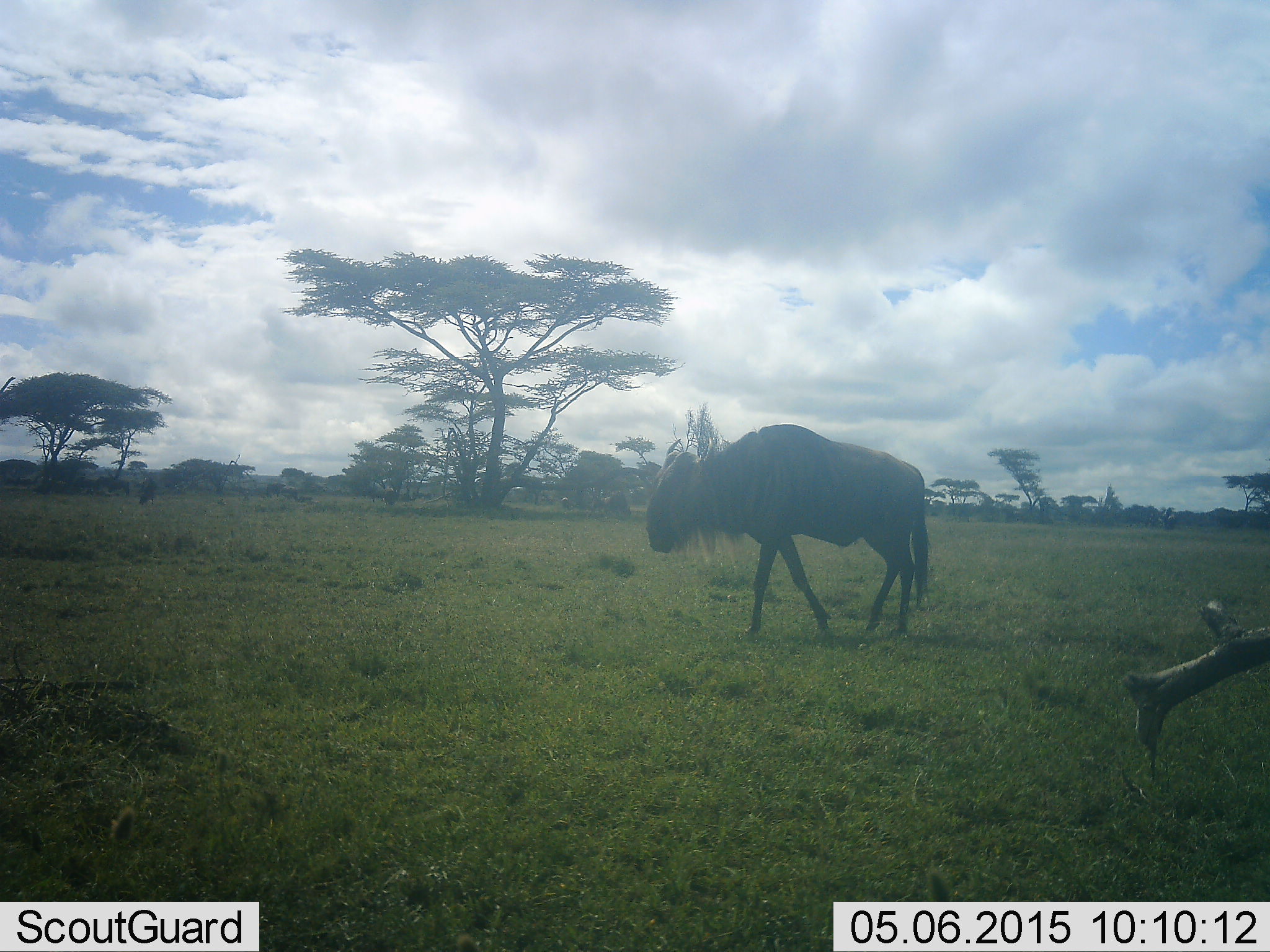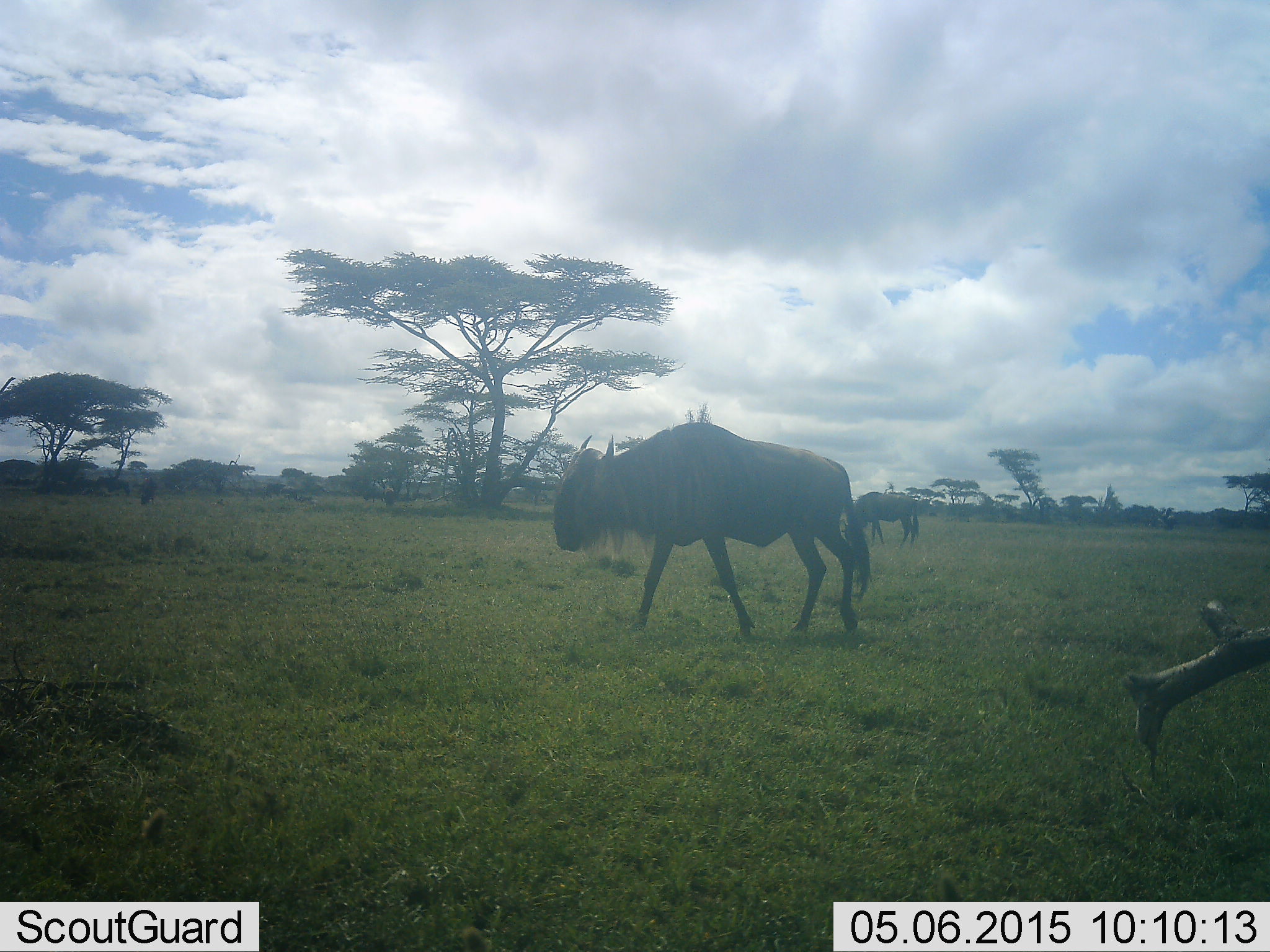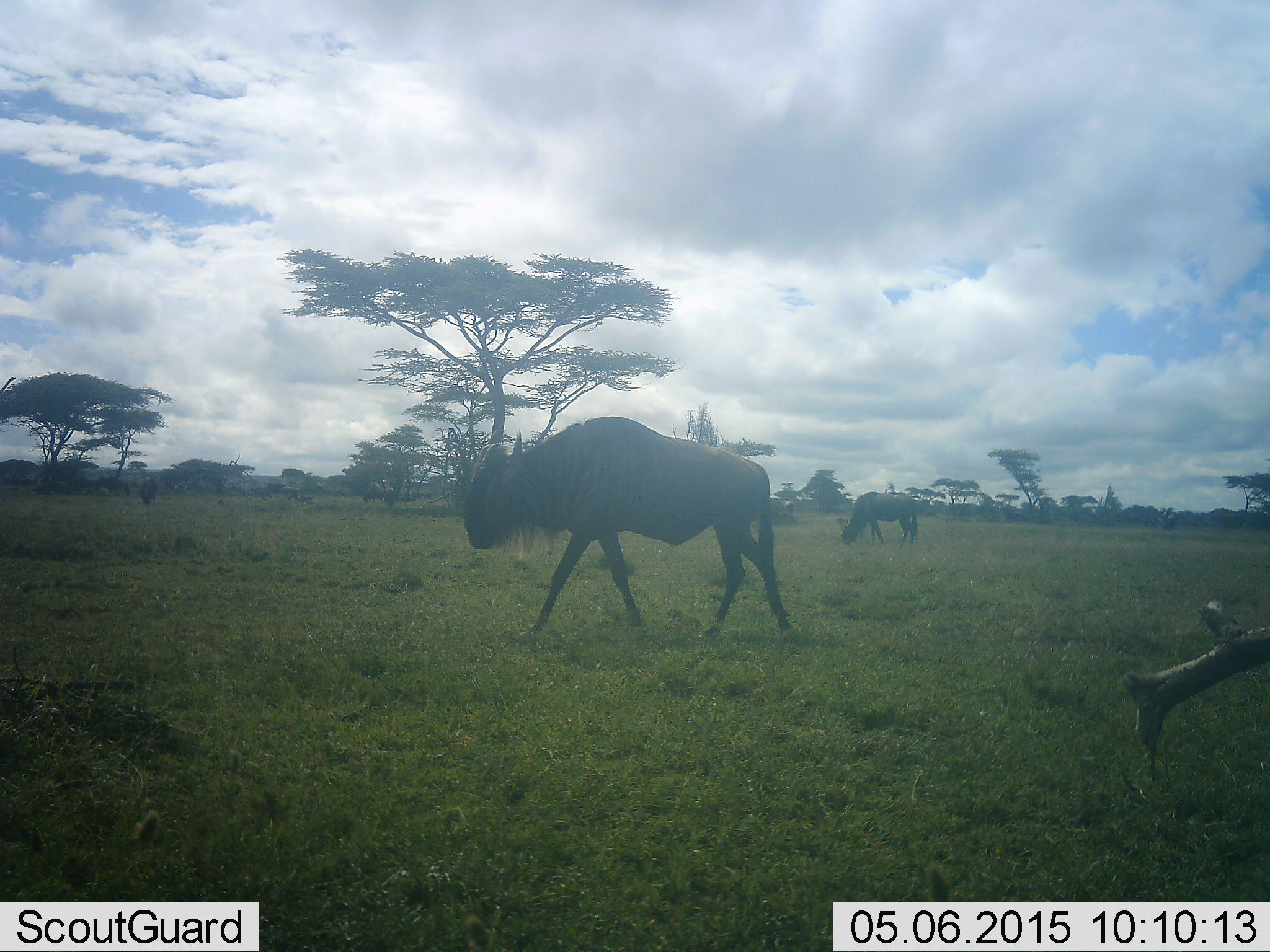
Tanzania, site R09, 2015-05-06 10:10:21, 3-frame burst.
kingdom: Animalia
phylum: Chordata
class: Mammalia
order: Artiodactyla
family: Bovidae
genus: Connochaetes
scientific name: Connochaetes taurinus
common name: blue wildebeest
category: wildebeest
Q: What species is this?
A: Wildebeest (blue wildebeest) (Connochaetes taurinus).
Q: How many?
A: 2.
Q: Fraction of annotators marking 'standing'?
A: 20%.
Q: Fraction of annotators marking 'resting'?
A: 0%.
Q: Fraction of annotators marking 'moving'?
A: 100%.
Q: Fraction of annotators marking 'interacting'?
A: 0%.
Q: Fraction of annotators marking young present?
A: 0%.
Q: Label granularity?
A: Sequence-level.